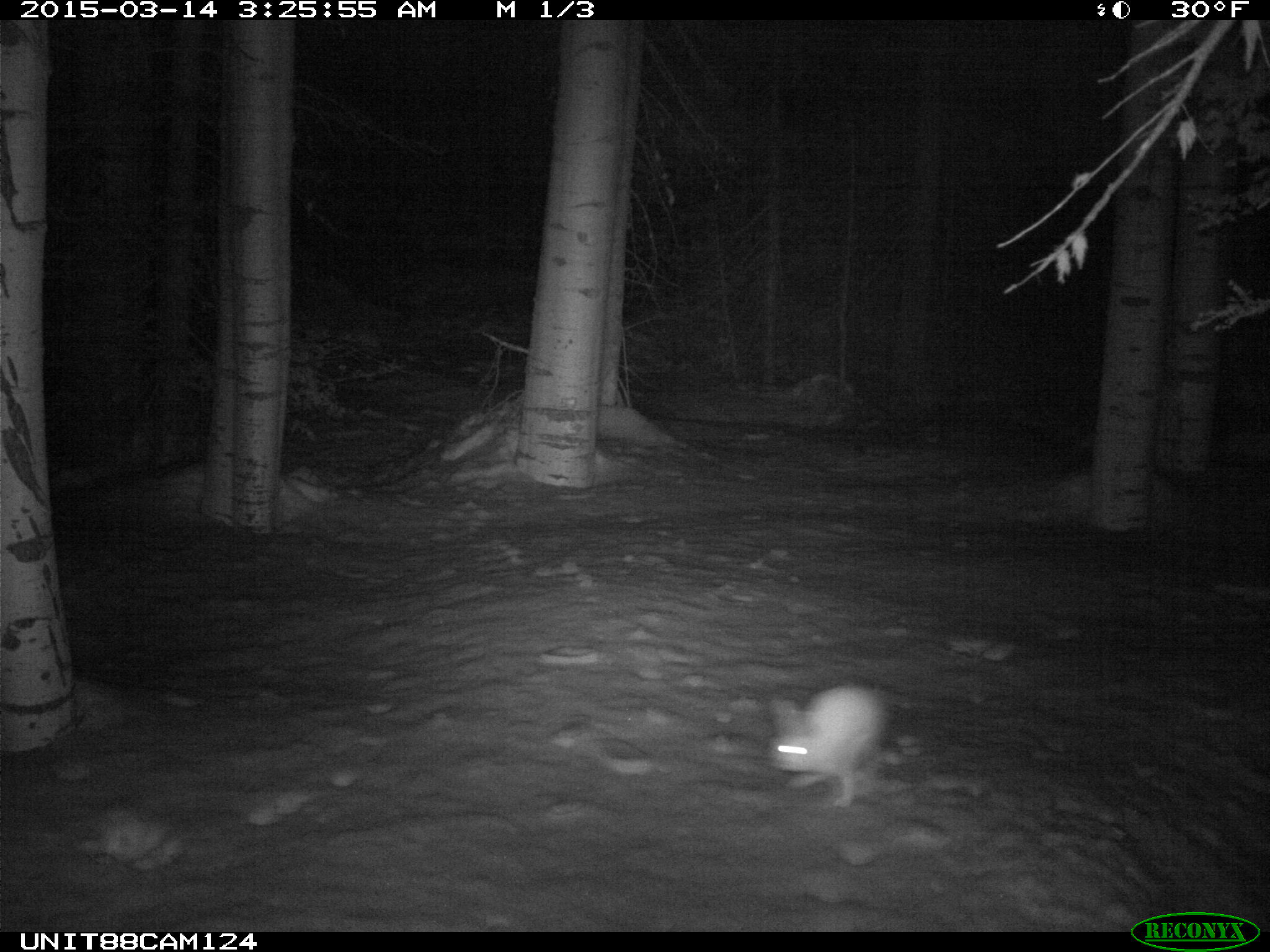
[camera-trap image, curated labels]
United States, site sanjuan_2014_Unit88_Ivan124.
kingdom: Animalia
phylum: Chordata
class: Mammalia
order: Lagomorpha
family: Leporidae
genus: Lepus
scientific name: Lepus americanus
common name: snowshoe hare